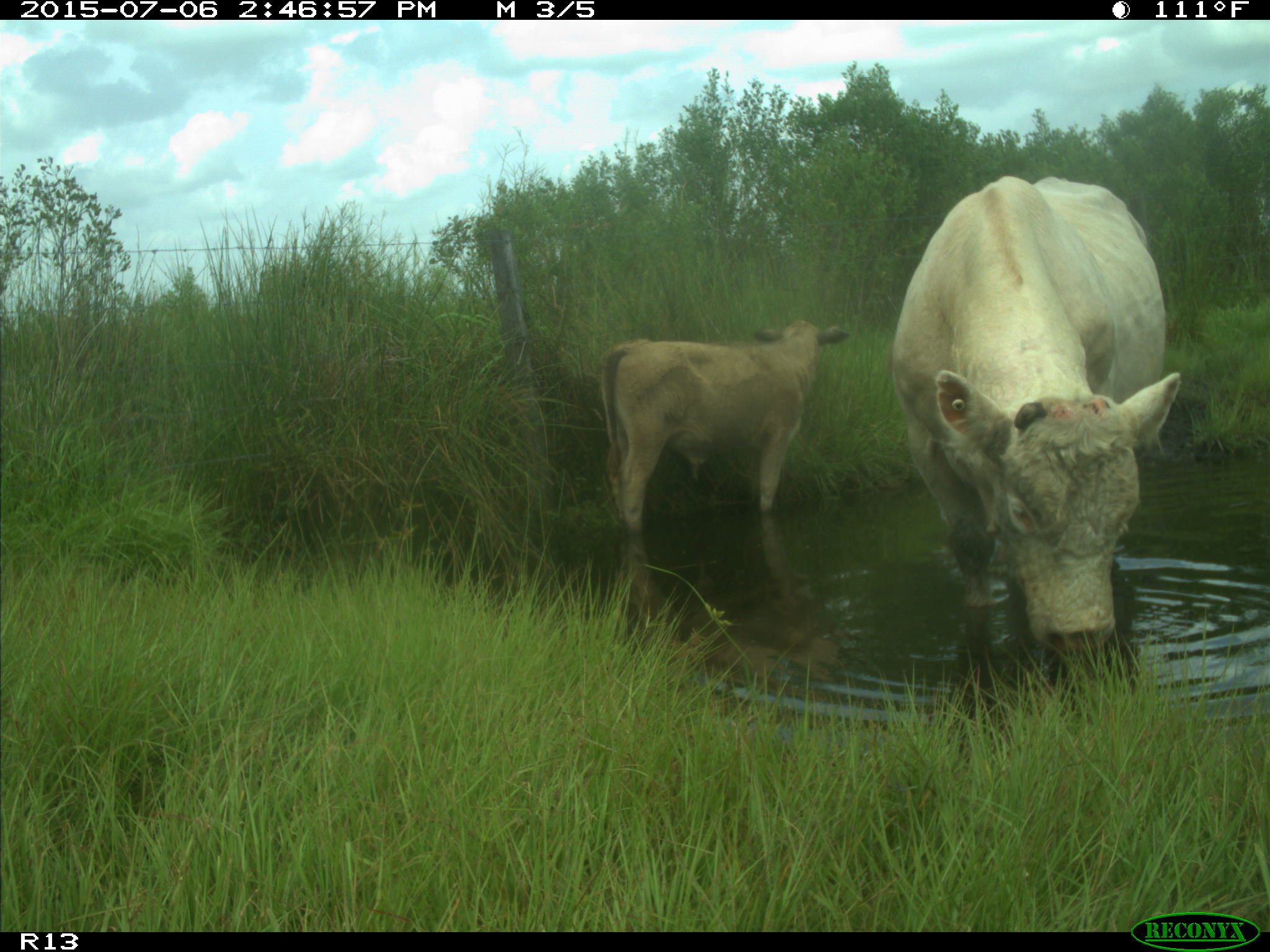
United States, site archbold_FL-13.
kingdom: Animalia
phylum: Chordata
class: Mammalia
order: Artiodactyla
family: Bovidae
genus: Bos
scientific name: Bos taurus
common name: domestic cow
Bos taurus (domestic cow).